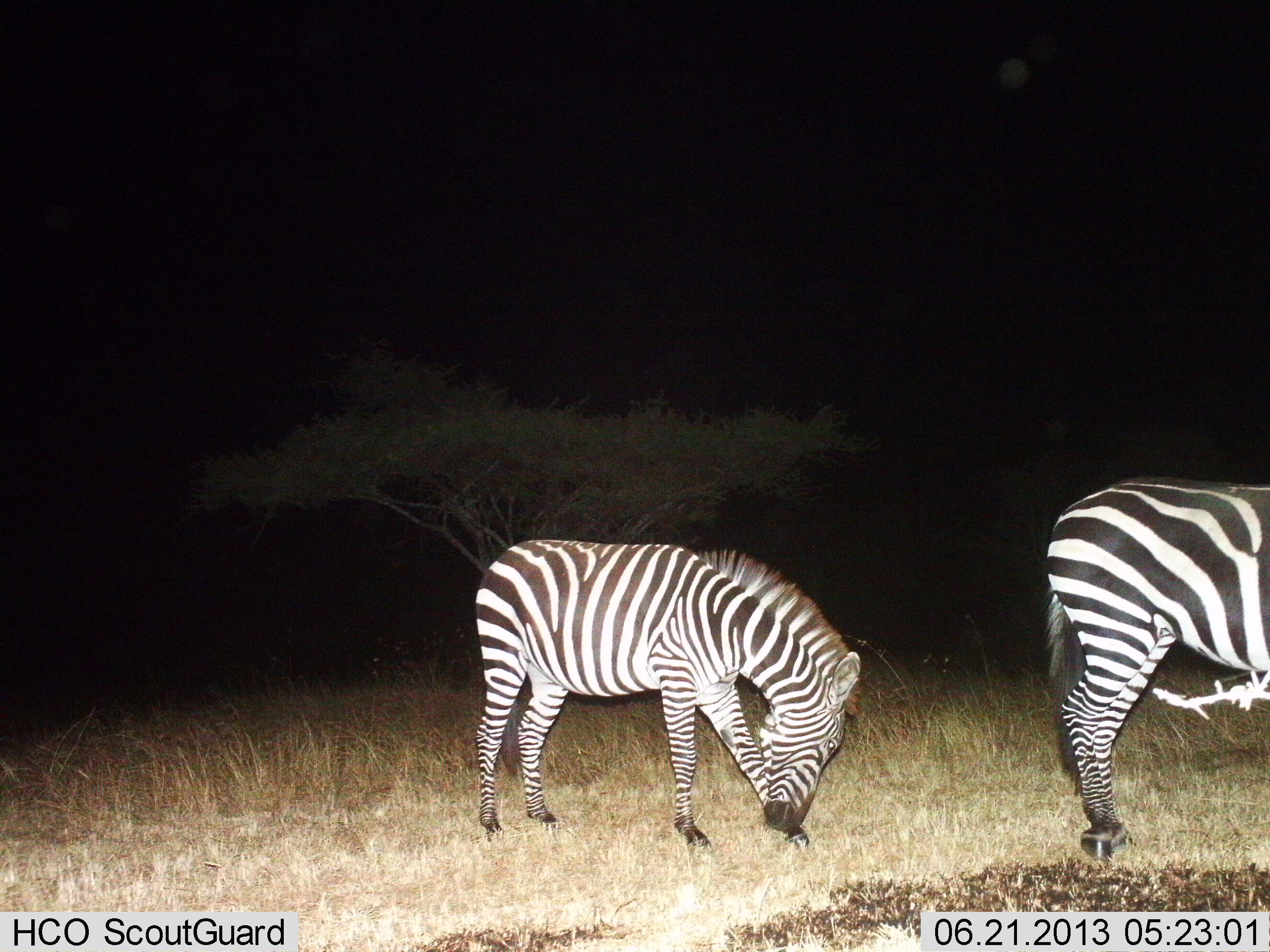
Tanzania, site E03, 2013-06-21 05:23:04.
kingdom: Animalia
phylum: Chordata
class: Mammalia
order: Perissodactyla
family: Equidae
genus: Equus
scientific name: Equus quagga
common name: plains zebra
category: zebra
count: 2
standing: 72%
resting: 3%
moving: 7%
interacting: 3%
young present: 3%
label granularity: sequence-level